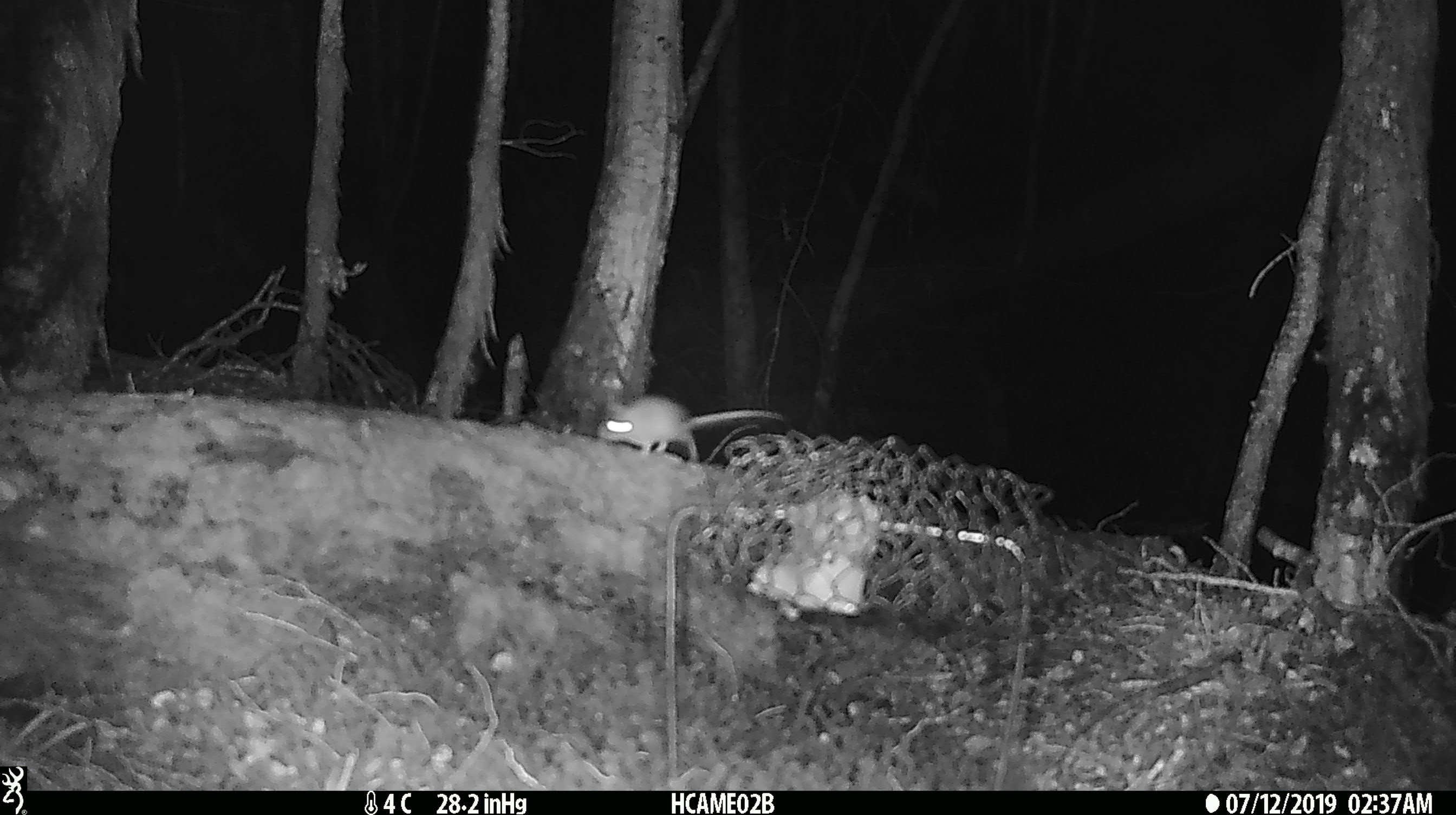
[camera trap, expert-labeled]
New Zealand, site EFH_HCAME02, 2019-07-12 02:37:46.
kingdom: Animalia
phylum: Chordata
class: Mammalia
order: Rodentia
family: Muridae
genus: Mus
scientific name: Mus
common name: mouse